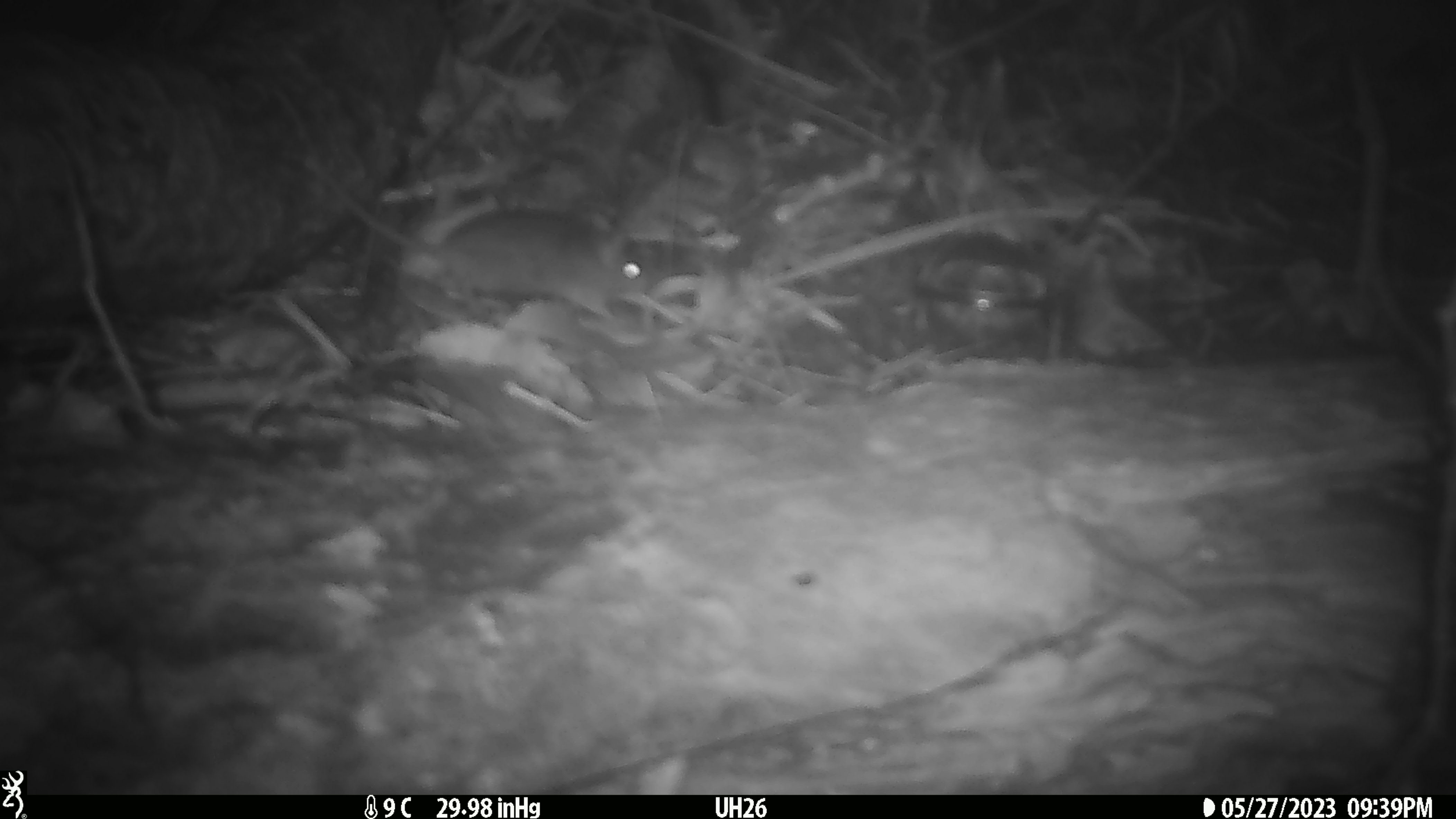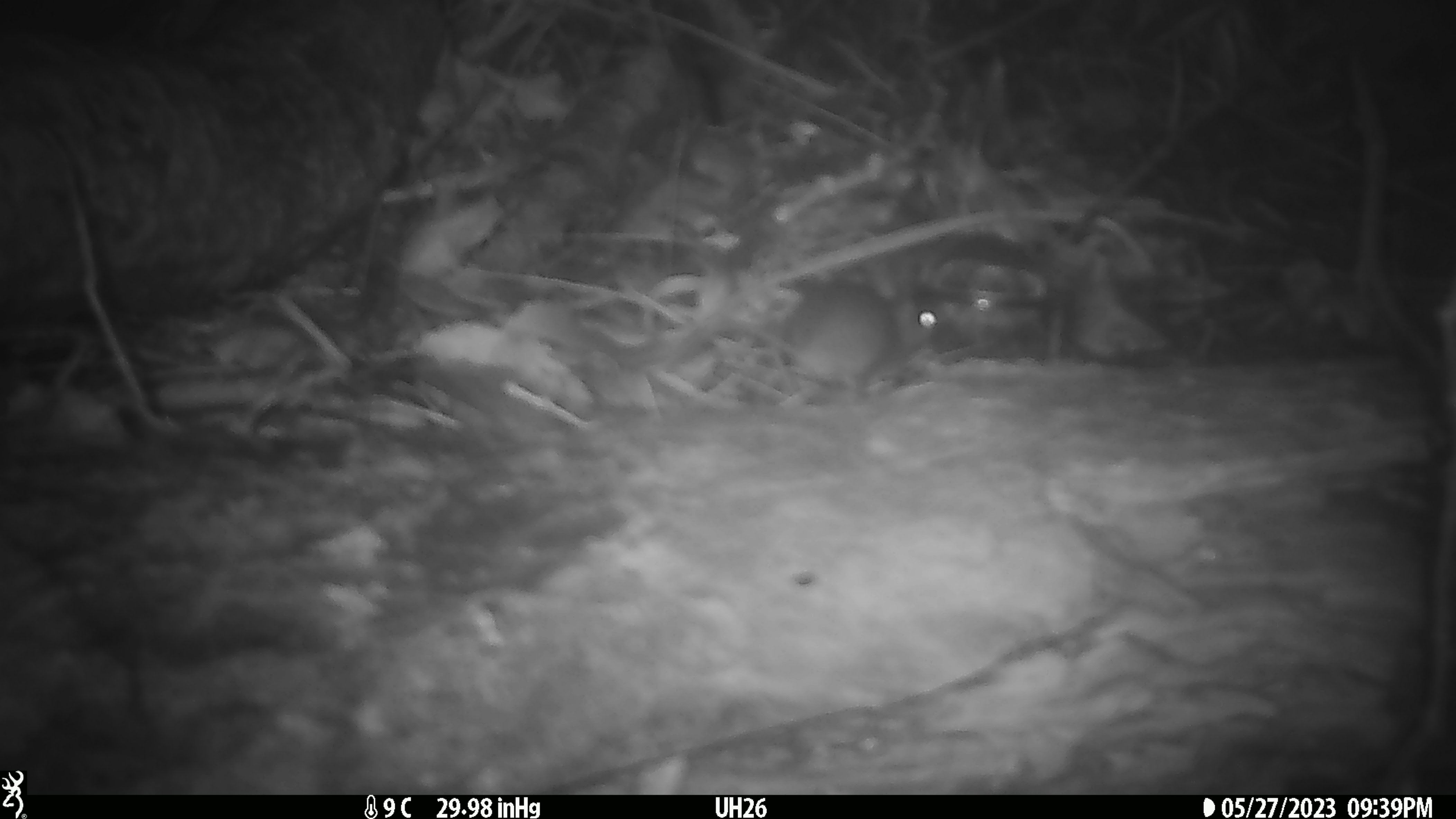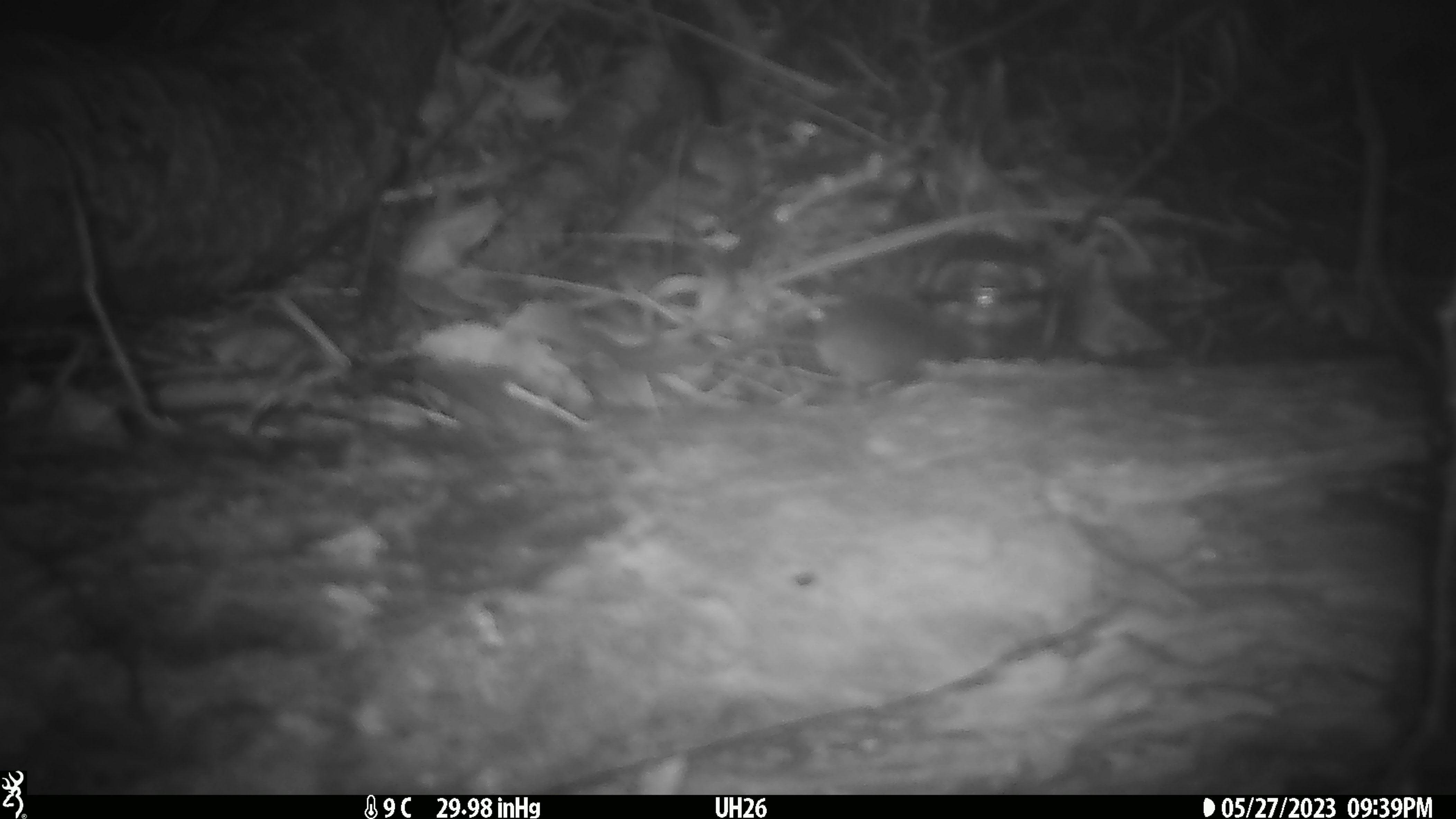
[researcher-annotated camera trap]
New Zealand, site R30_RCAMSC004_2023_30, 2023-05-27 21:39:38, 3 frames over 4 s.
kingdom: Animalia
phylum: Chordata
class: Mammalia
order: Rodentia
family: Muridae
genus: Mus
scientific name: Mus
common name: mouse